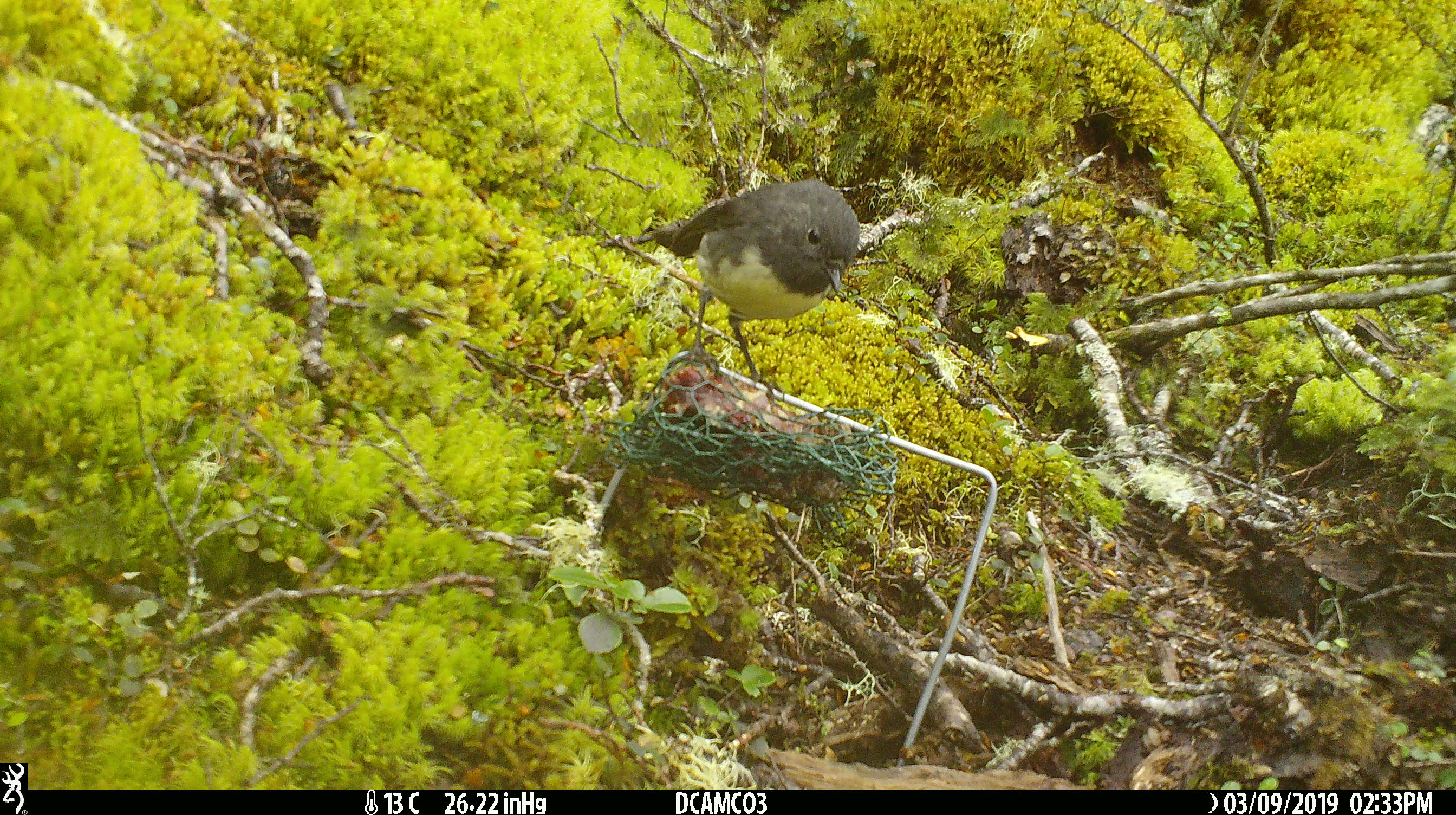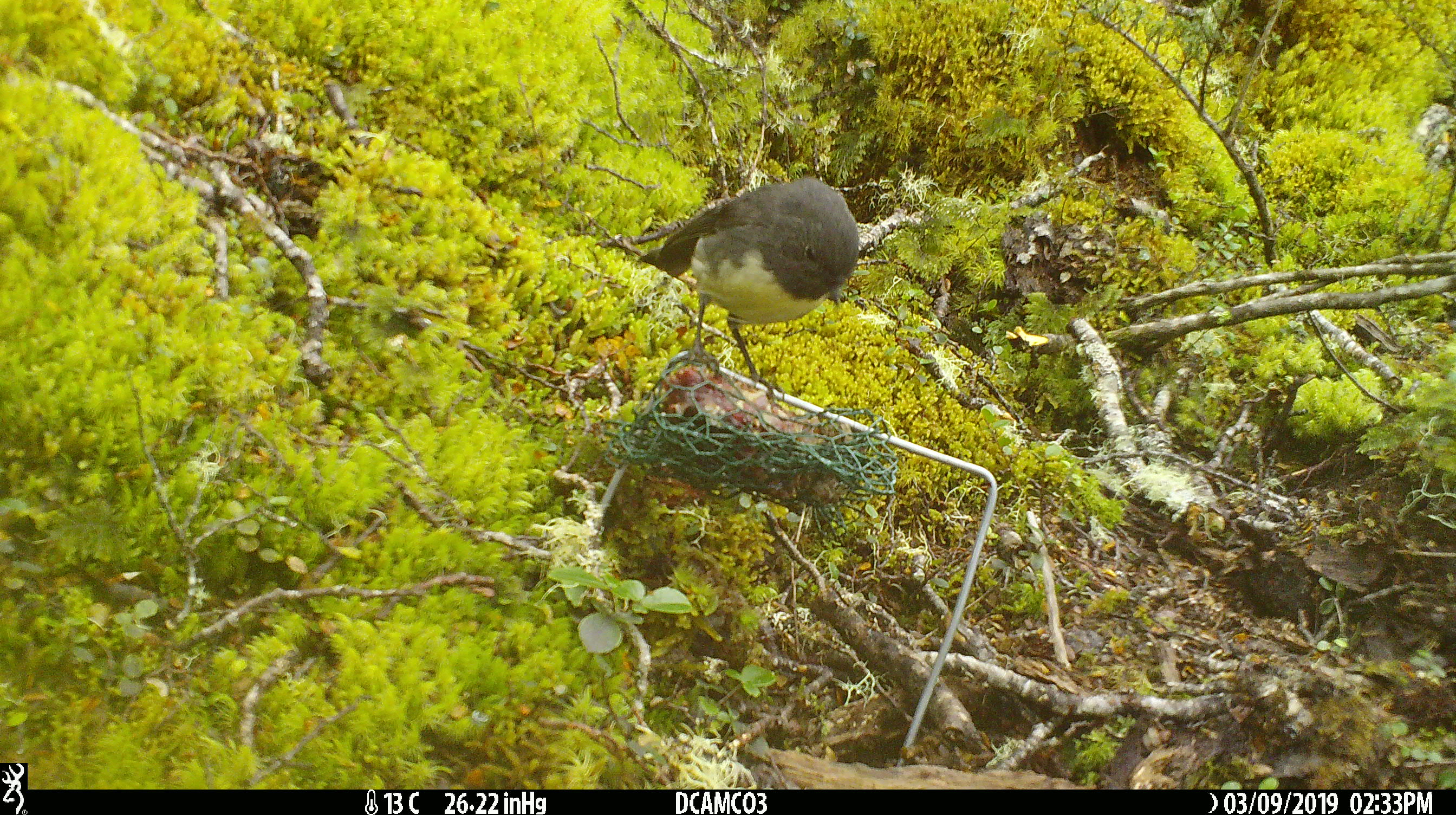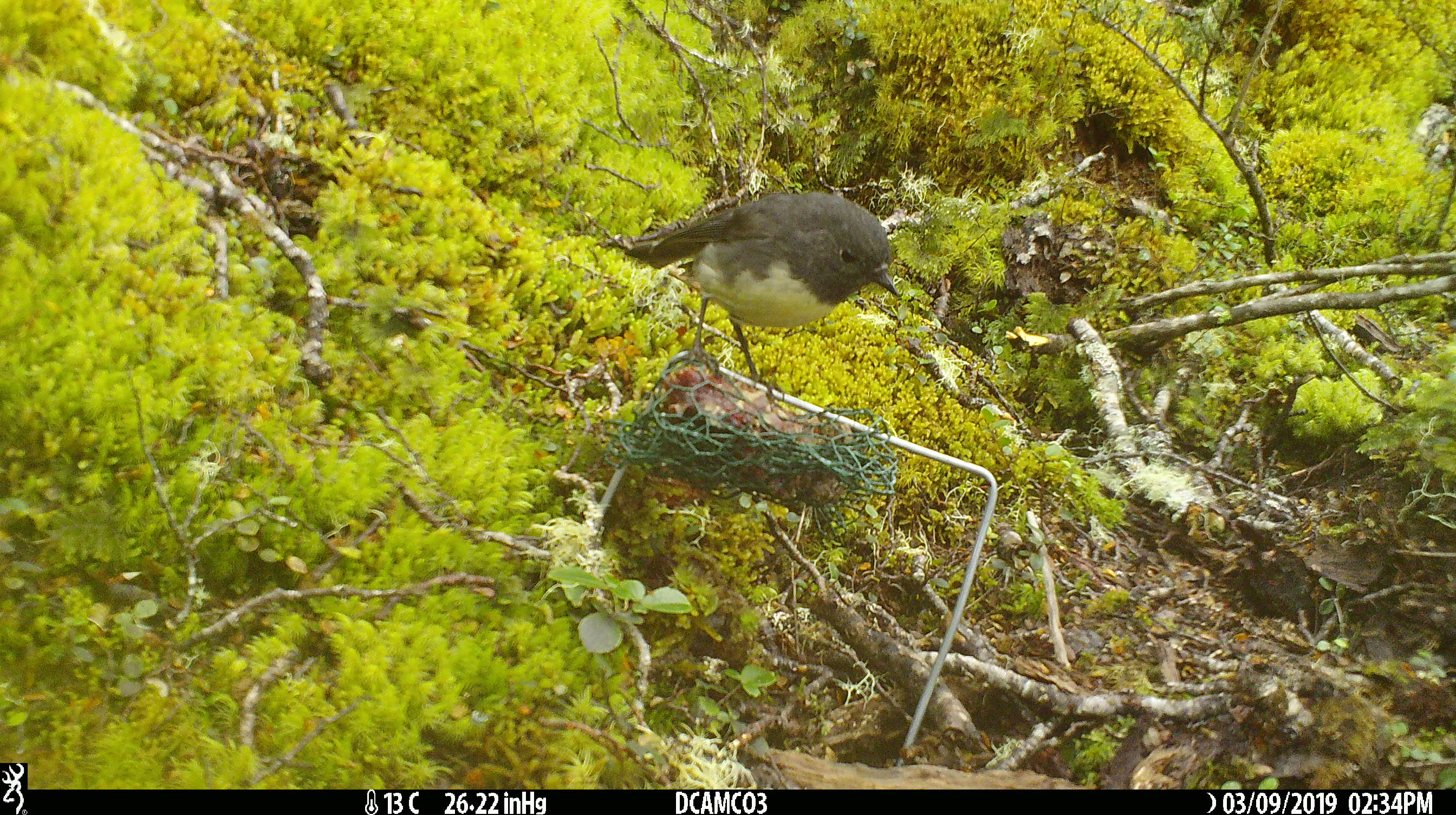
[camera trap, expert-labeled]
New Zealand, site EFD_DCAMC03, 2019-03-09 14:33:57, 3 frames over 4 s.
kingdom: Animalia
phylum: Chordata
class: Aves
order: Passeriformes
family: Petroicidae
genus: Petroica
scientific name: Petroica australis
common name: new zealand robin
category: robin